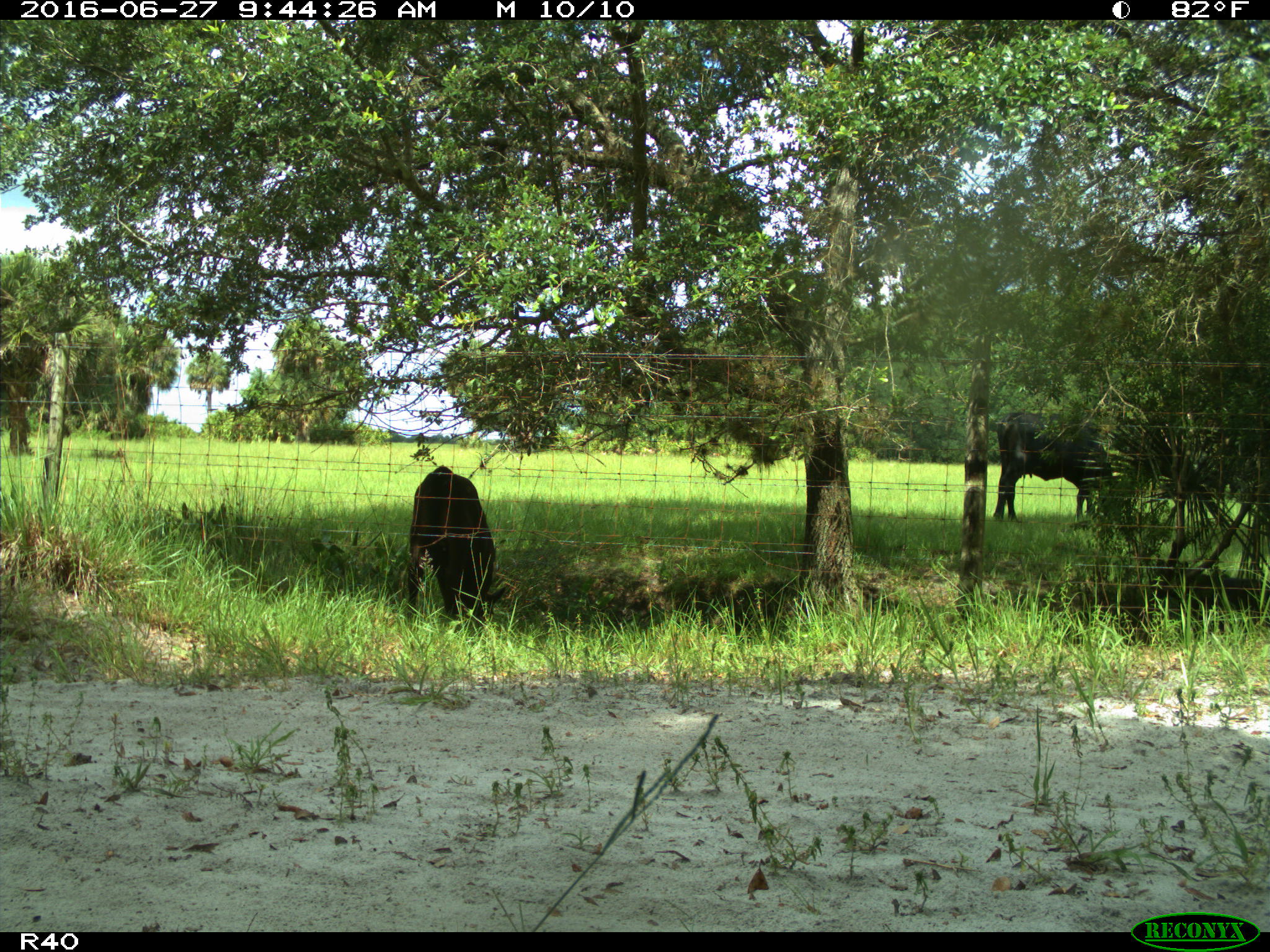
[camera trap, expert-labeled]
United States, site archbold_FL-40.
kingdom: Animalia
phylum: Chordata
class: Mammalia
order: Artiodactyla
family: Bovidae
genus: Bos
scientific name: Bos taurus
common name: domestic cow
Bos taurus (domestic cow).